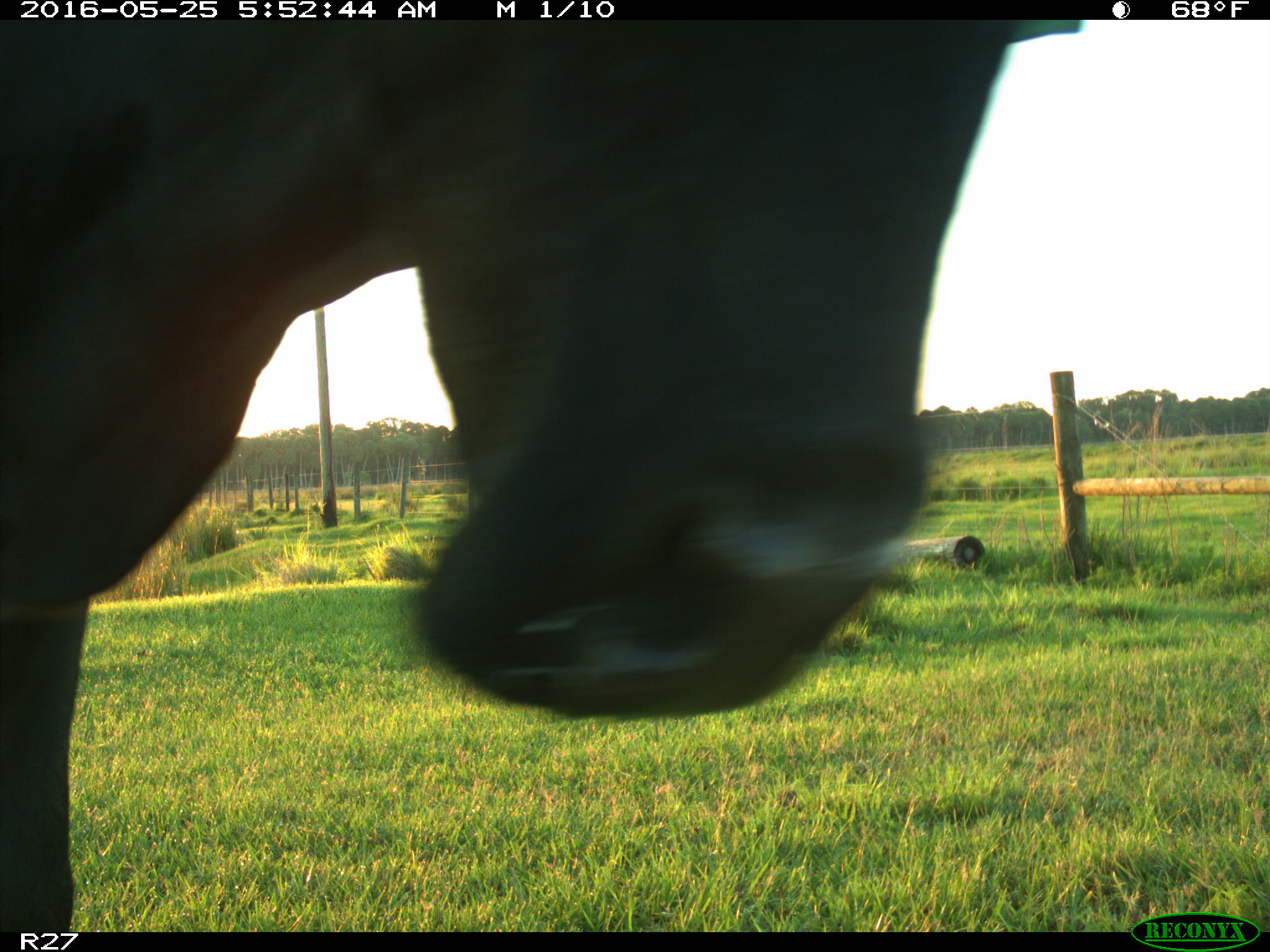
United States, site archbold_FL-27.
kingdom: Animalia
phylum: Chordata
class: Mammalia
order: Artiodactyla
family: Bovidae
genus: Bos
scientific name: Bos taurus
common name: domestic cow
Bos taurus (domestic cow).